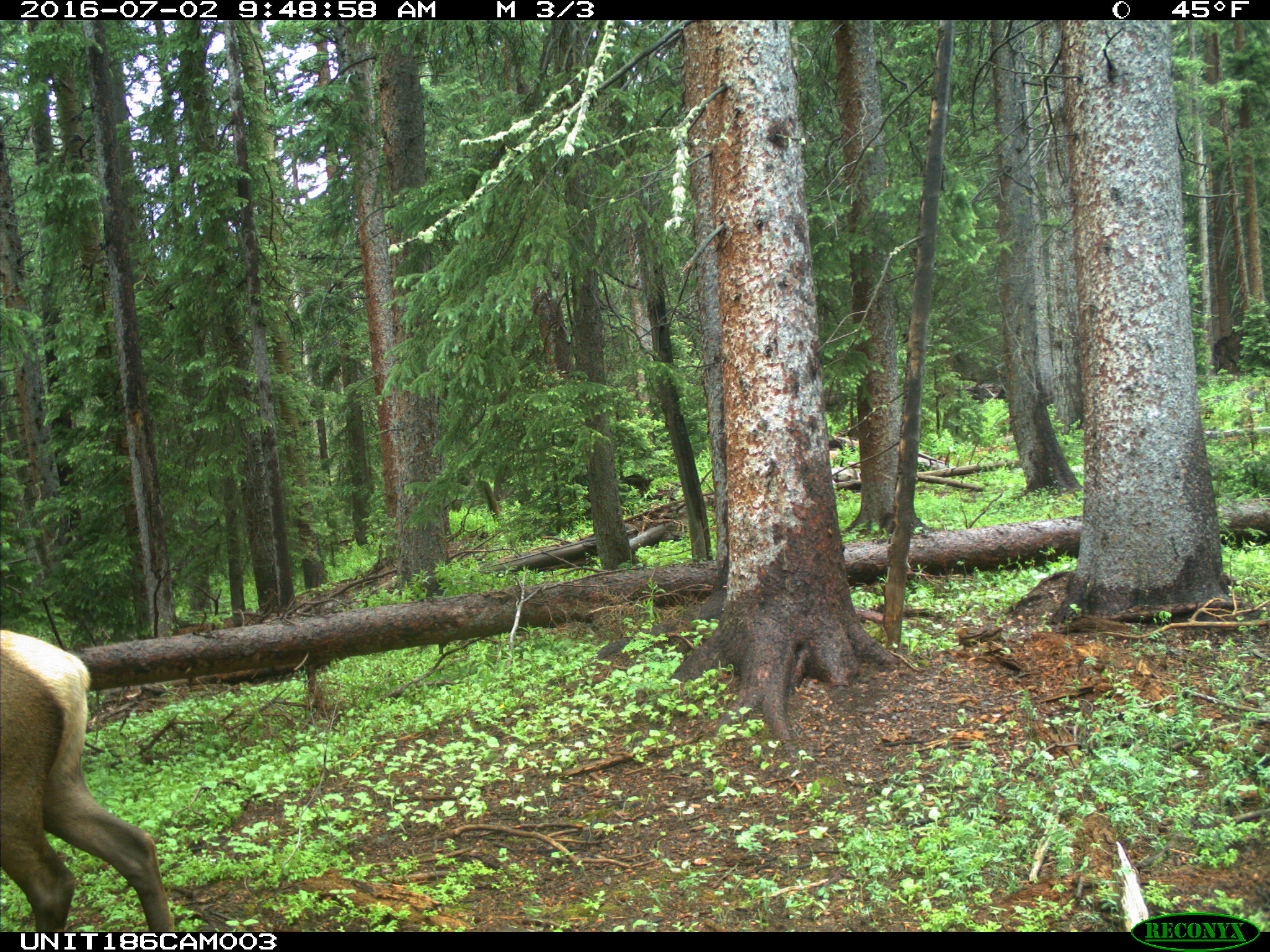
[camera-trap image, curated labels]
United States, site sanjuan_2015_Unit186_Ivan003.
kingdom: Animalia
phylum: Chordata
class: Mammalia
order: Artiodactyla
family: Cervidae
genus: Cervus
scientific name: Cervus elaphus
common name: red deer